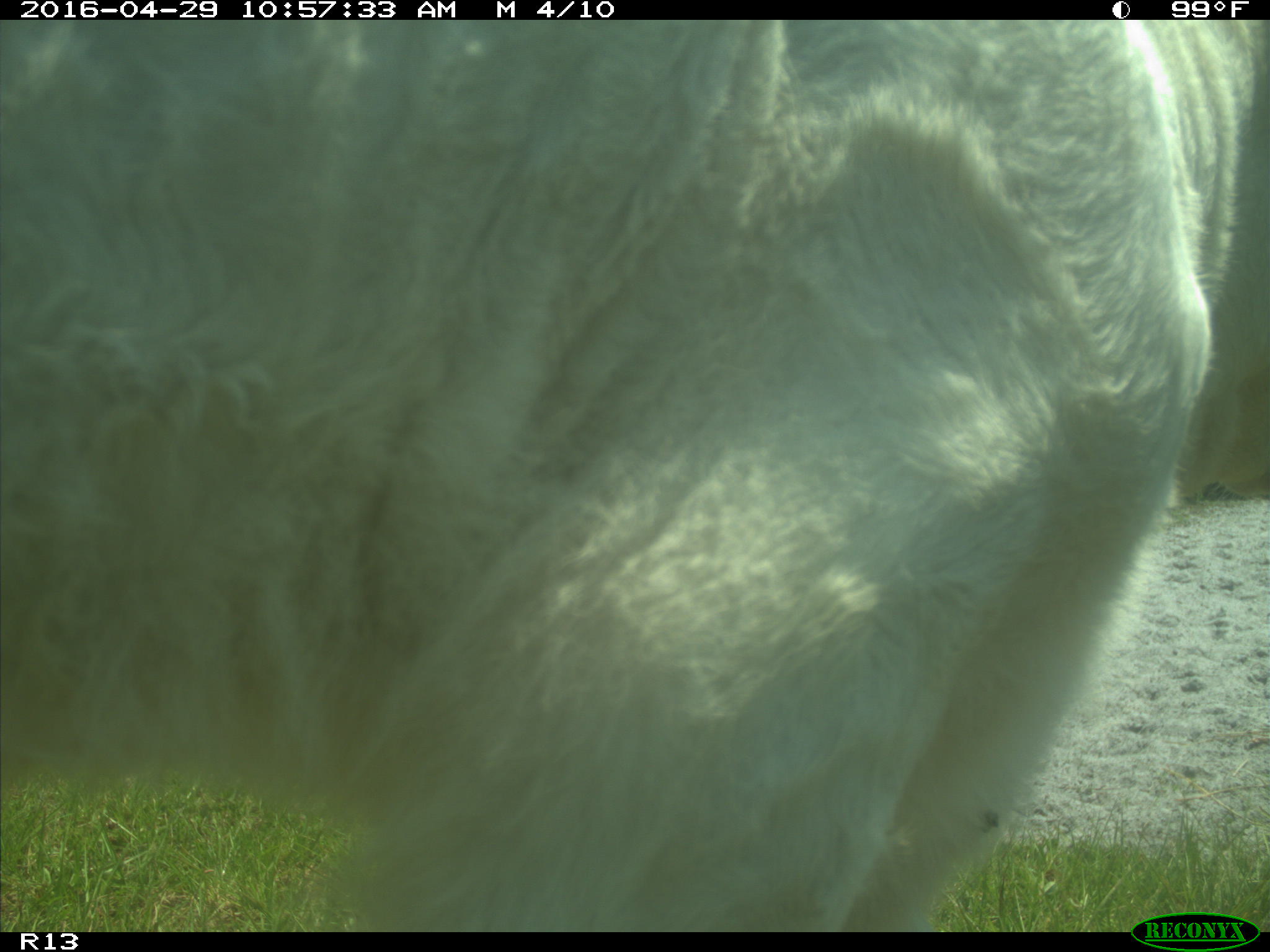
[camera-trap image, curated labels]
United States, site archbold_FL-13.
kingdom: Animalia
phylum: Chordata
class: Mammalia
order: Artiodactyla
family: Bovidae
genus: Bos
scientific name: Bos taurus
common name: domestic cow